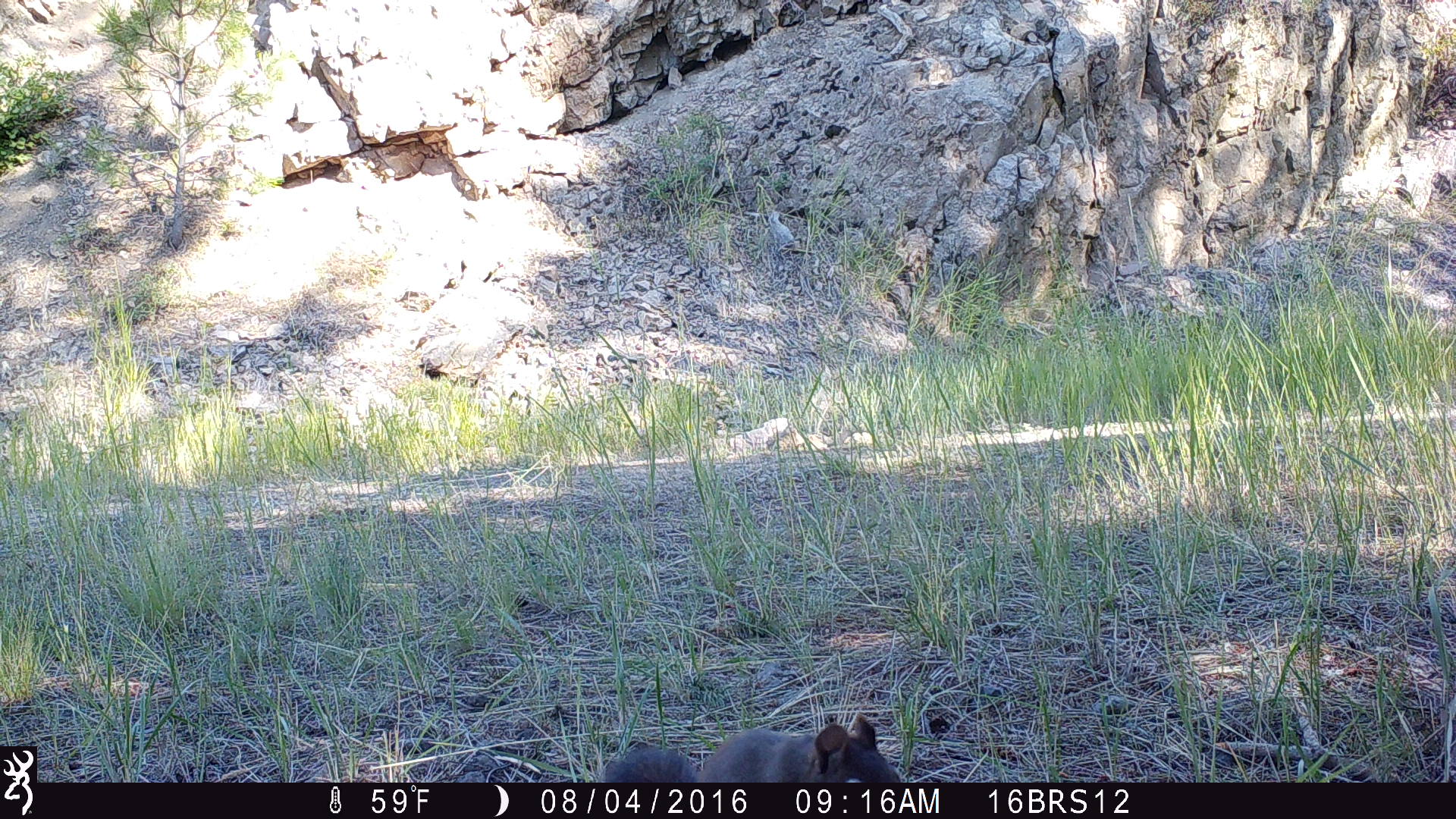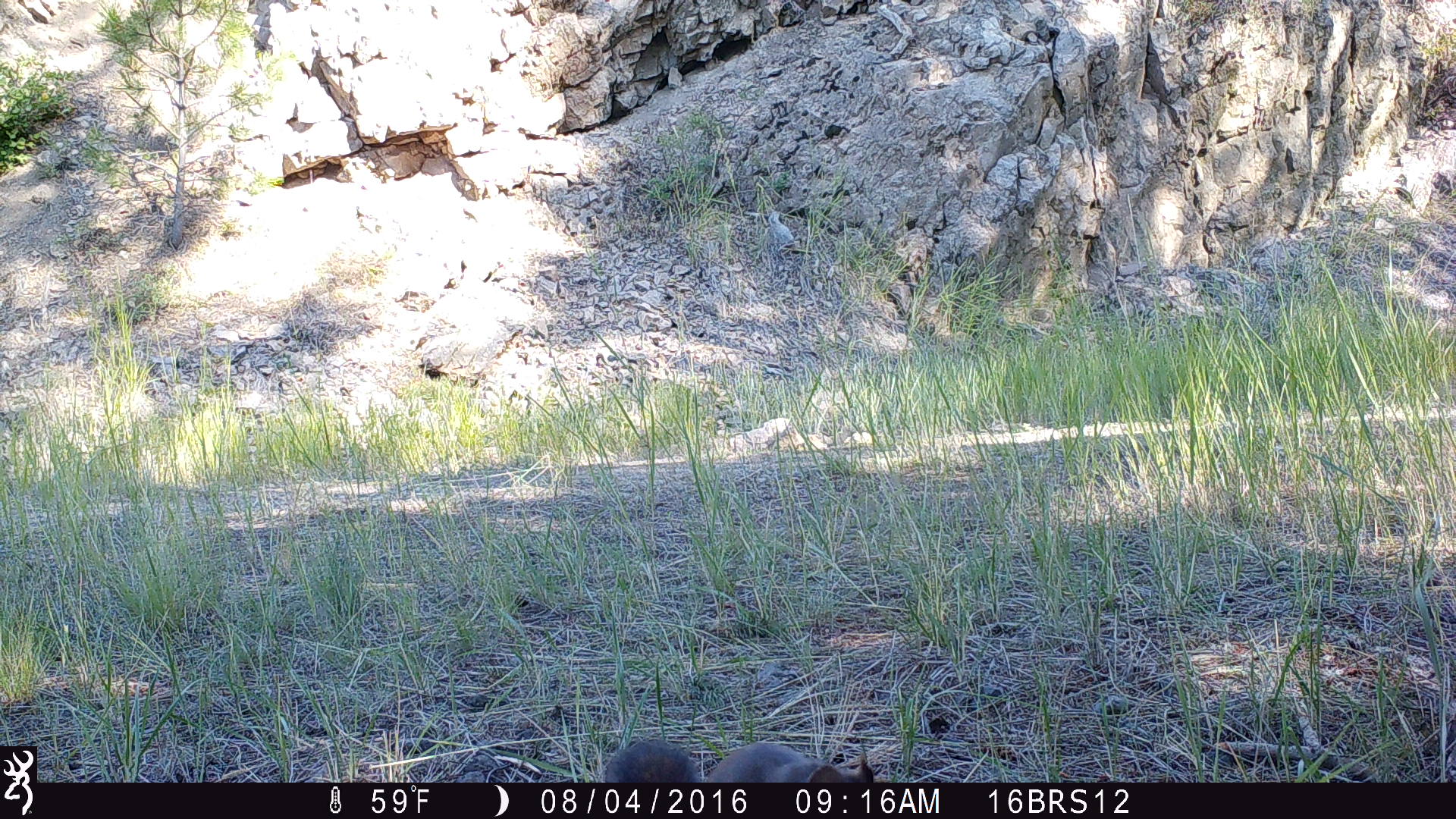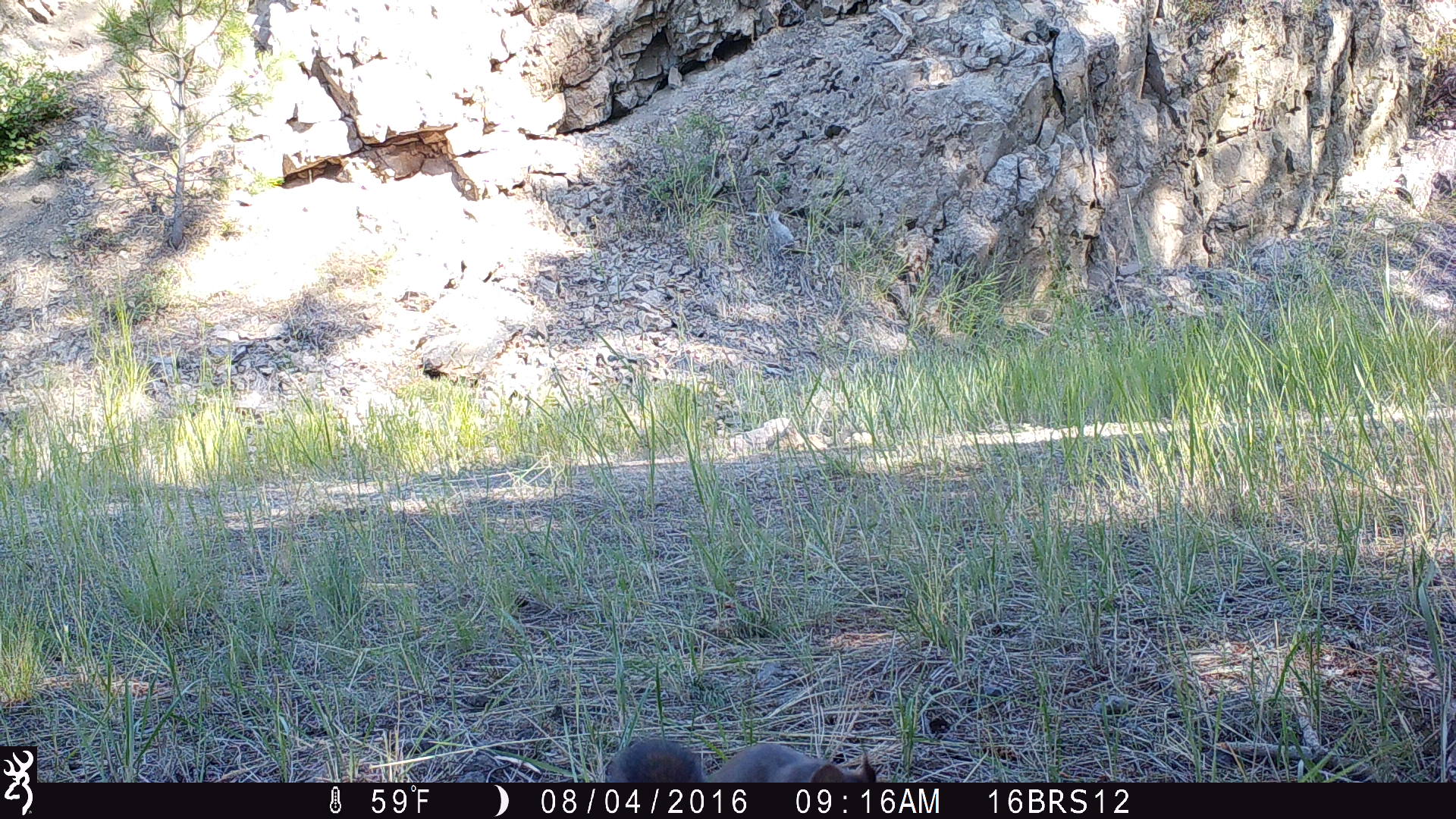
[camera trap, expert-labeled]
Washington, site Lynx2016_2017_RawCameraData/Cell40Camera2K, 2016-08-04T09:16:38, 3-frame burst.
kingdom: Animalia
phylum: Chordata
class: Mammalia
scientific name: Mammalia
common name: small mammal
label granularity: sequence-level